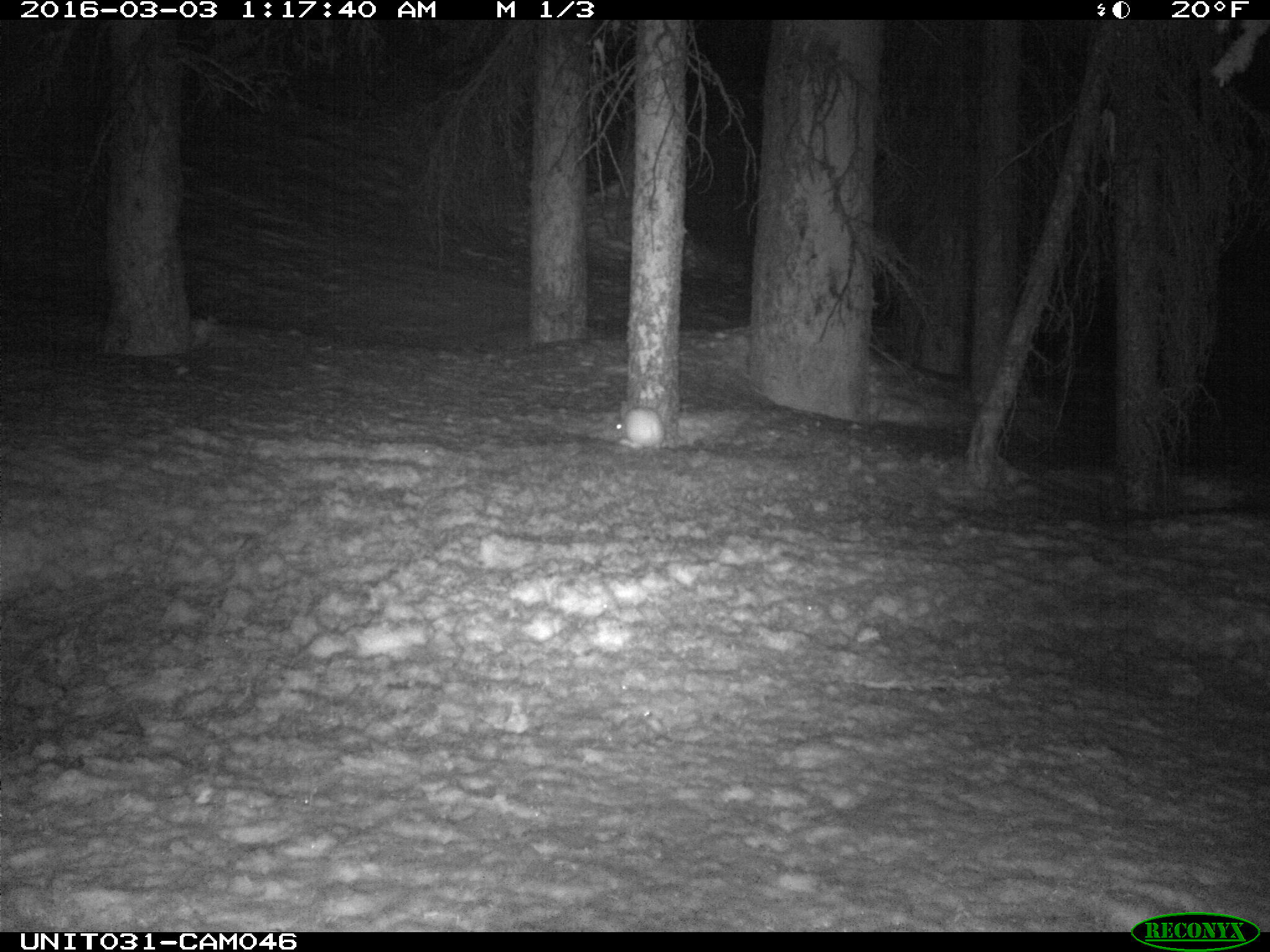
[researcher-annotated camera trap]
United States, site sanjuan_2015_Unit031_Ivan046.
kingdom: Animalia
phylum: Chordata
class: Mammalia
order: Lagomorpha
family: Leporidae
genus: Lepus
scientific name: Lepus americanus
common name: snowshoe hare